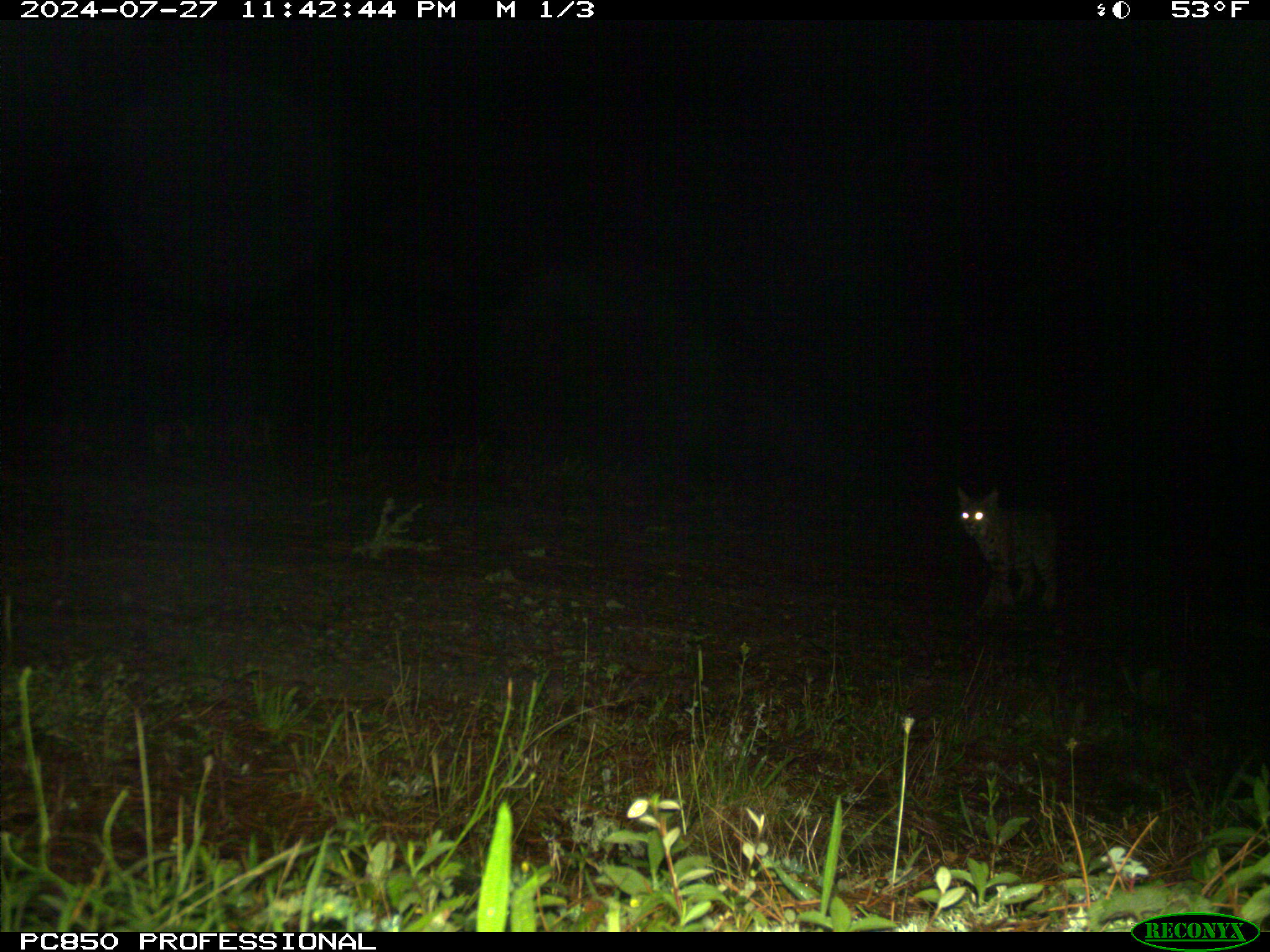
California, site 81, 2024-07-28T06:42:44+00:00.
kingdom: Animalia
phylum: Chordata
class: Mammalia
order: Carnivora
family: Felidae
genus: Lynx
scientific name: Lynx rufus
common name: bobcat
Bobcat (Lynx rufus).